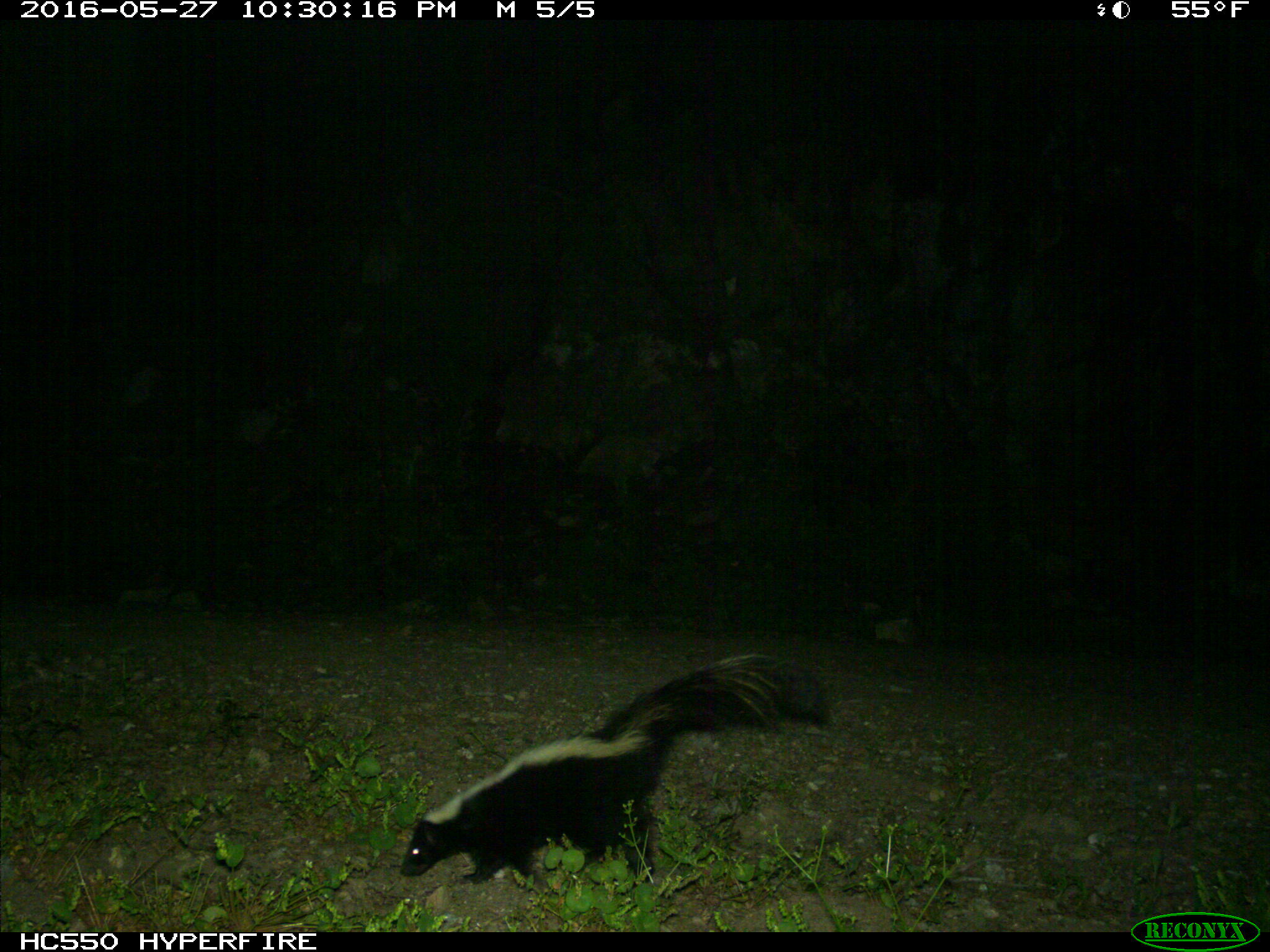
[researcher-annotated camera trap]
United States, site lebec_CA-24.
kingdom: Animalia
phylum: Chordata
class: Mammalia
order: Carnivora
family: Mephitidae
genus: Mephitis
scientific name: Mephitis mephitis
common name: striped skunk